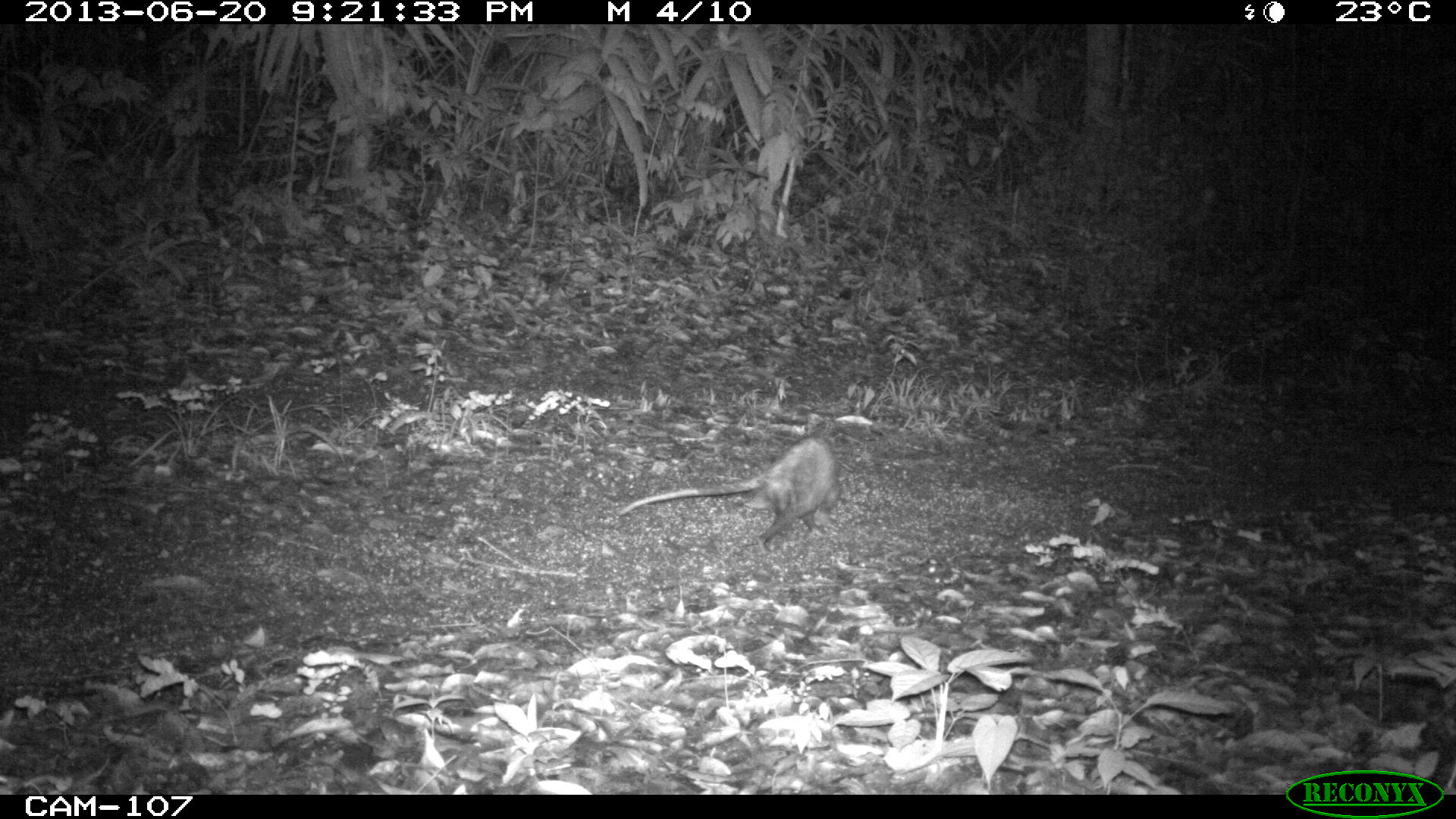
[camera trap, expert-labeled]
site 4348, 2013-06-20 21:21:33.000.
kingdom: Animalia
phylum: Chordata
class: Mammalia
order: Didelphimorphia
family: Didelphidae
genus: Didelphis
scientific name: Didelphis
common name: american opossums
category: didelphis sp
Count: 1.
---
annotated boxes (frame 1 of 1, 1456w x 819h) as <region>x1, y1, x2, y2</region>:
didelphis sp: <region>617, 433, 836, 550</region>